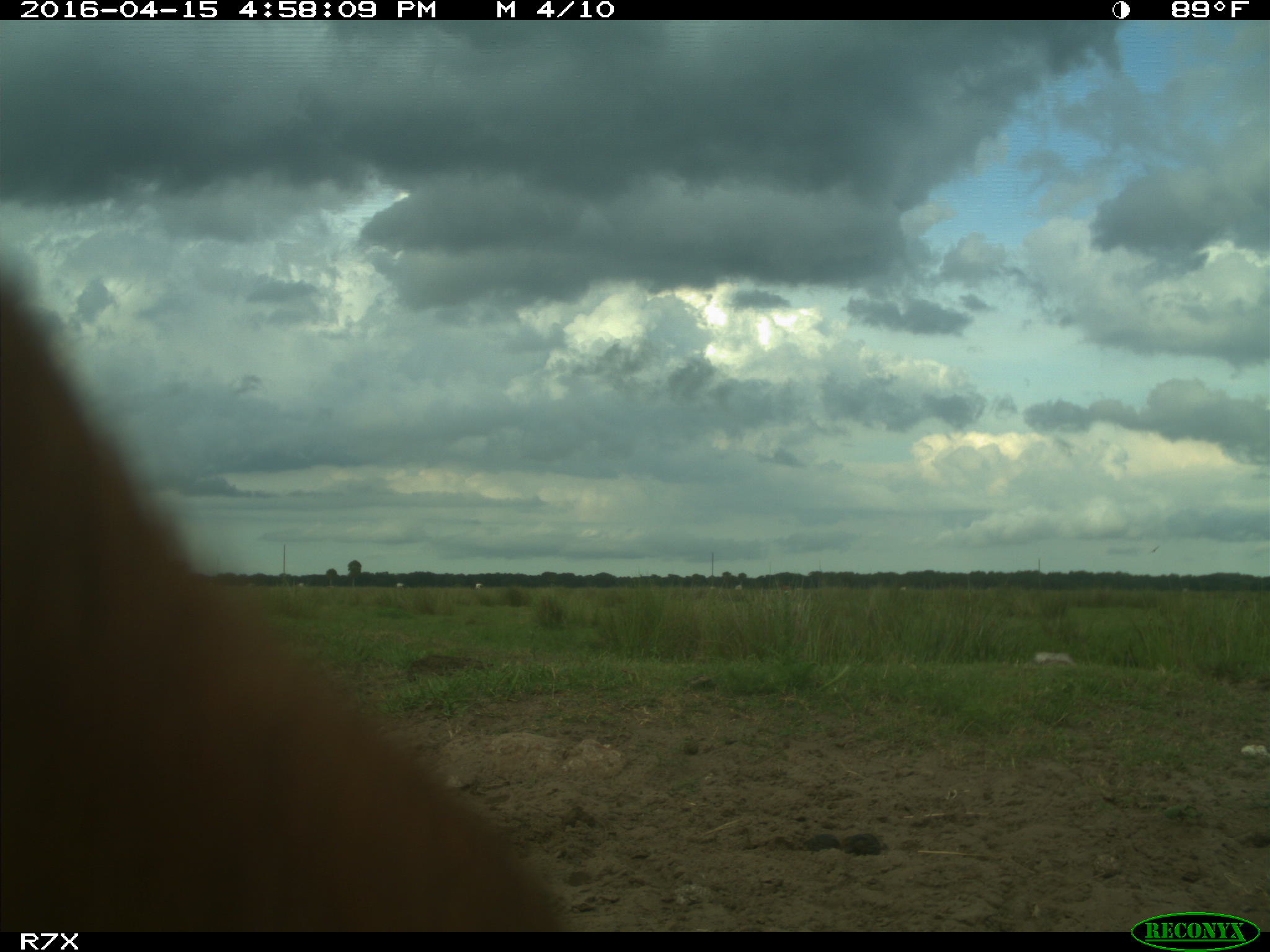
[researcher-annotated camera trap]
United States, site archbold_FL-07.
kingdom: Animalia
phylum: Chordata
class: Mammalia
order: Artiodactyla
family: Bovidae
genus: Bos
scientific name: Bos taurus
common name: domestic cow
Bos taurus (domestic cow).